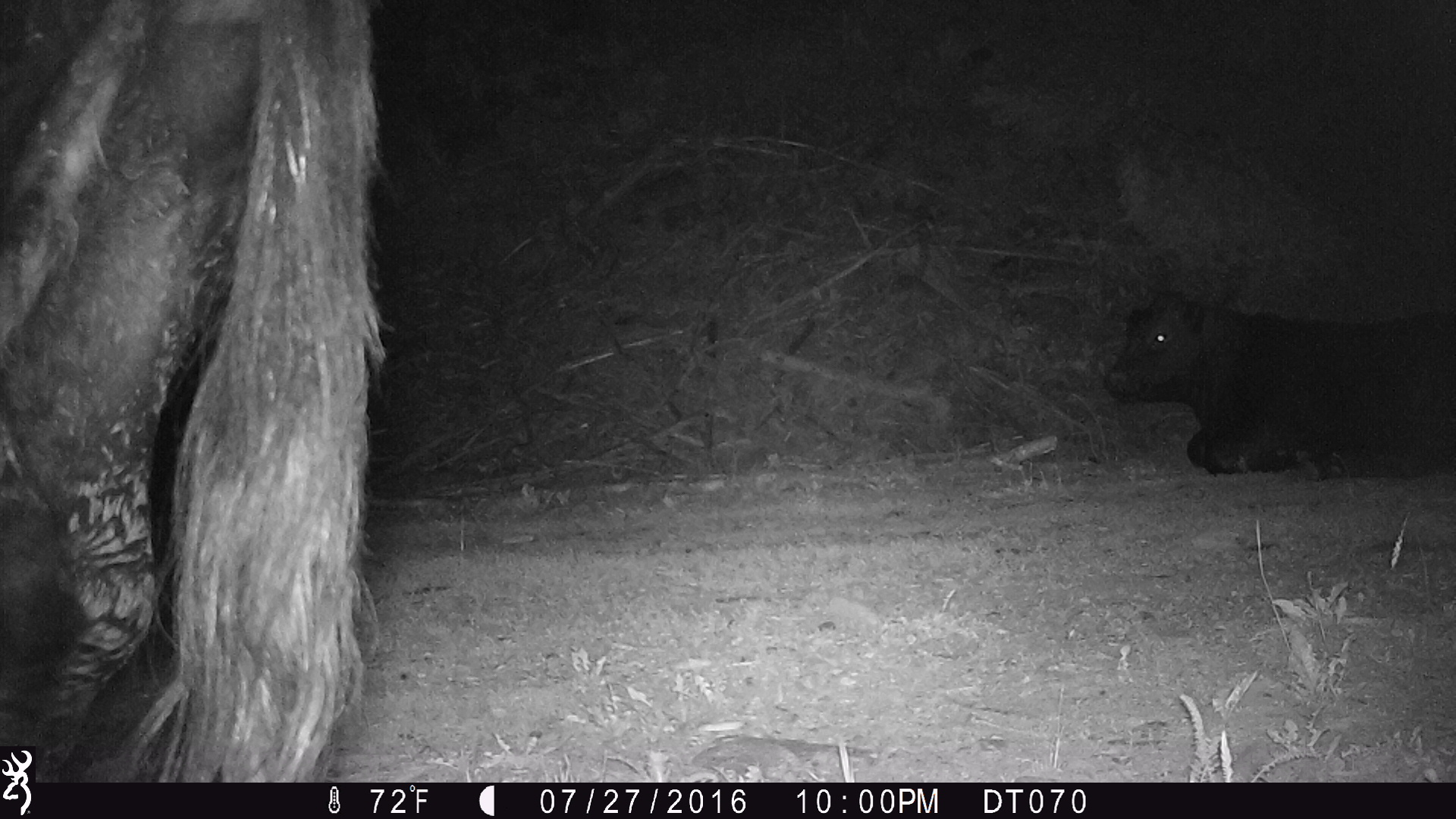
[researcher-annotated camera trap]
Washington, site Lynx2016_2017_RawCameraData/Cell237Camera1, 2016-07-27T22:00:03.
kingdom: Animalia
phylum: Chordata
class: Mammalia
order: Artiodactyla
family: Bovidae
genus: Bos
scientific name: Bos taurus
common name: domestic cattle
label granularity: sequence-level